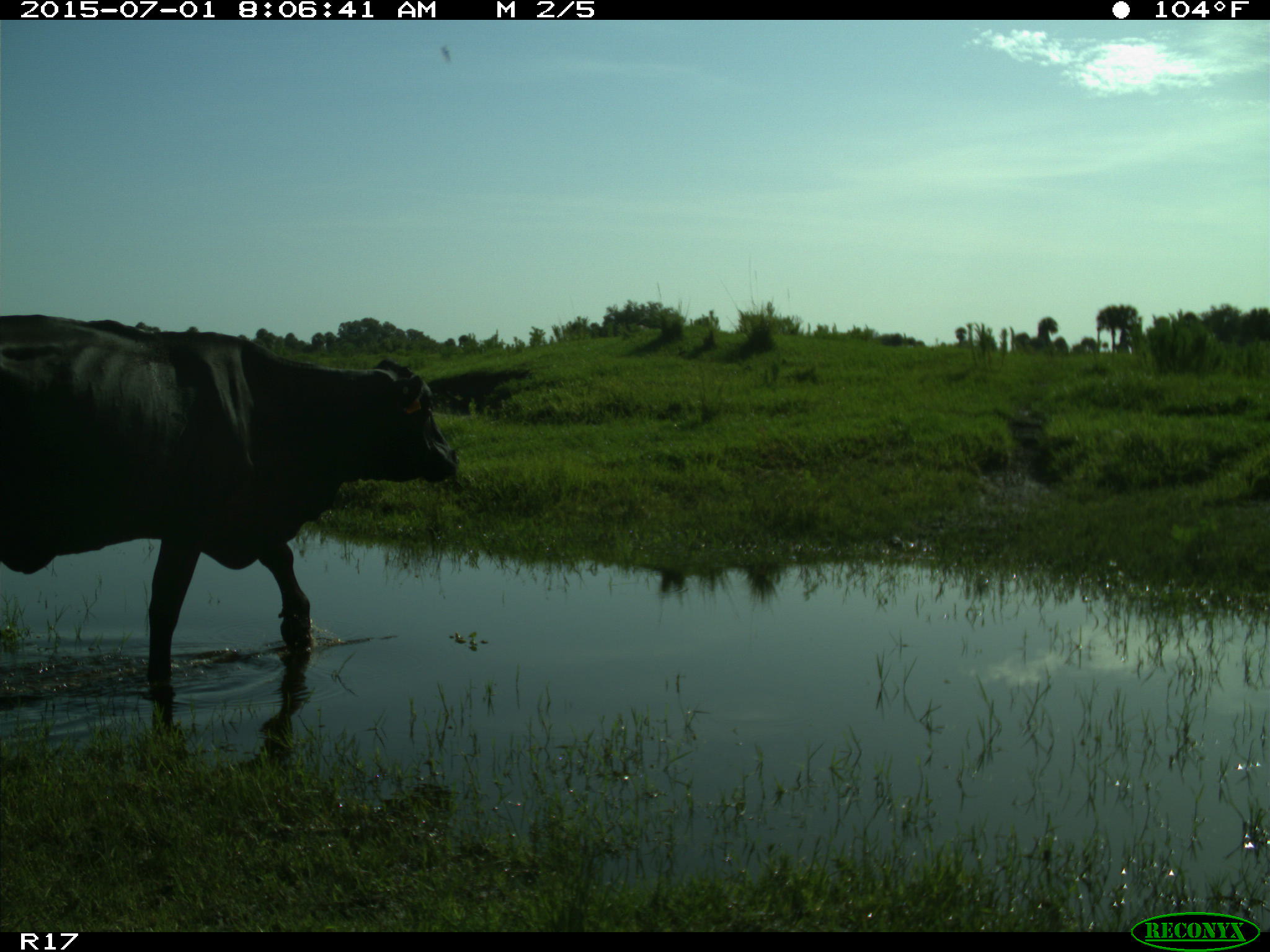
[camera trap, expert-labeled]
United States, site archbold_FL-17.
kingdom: Animalia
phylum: Chordata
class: Mammalia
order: Artiodactyla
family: Bovidae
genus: Bos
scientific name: Bos taurus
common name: domestic cow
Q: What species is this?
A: Bos taurus (domestic cow).